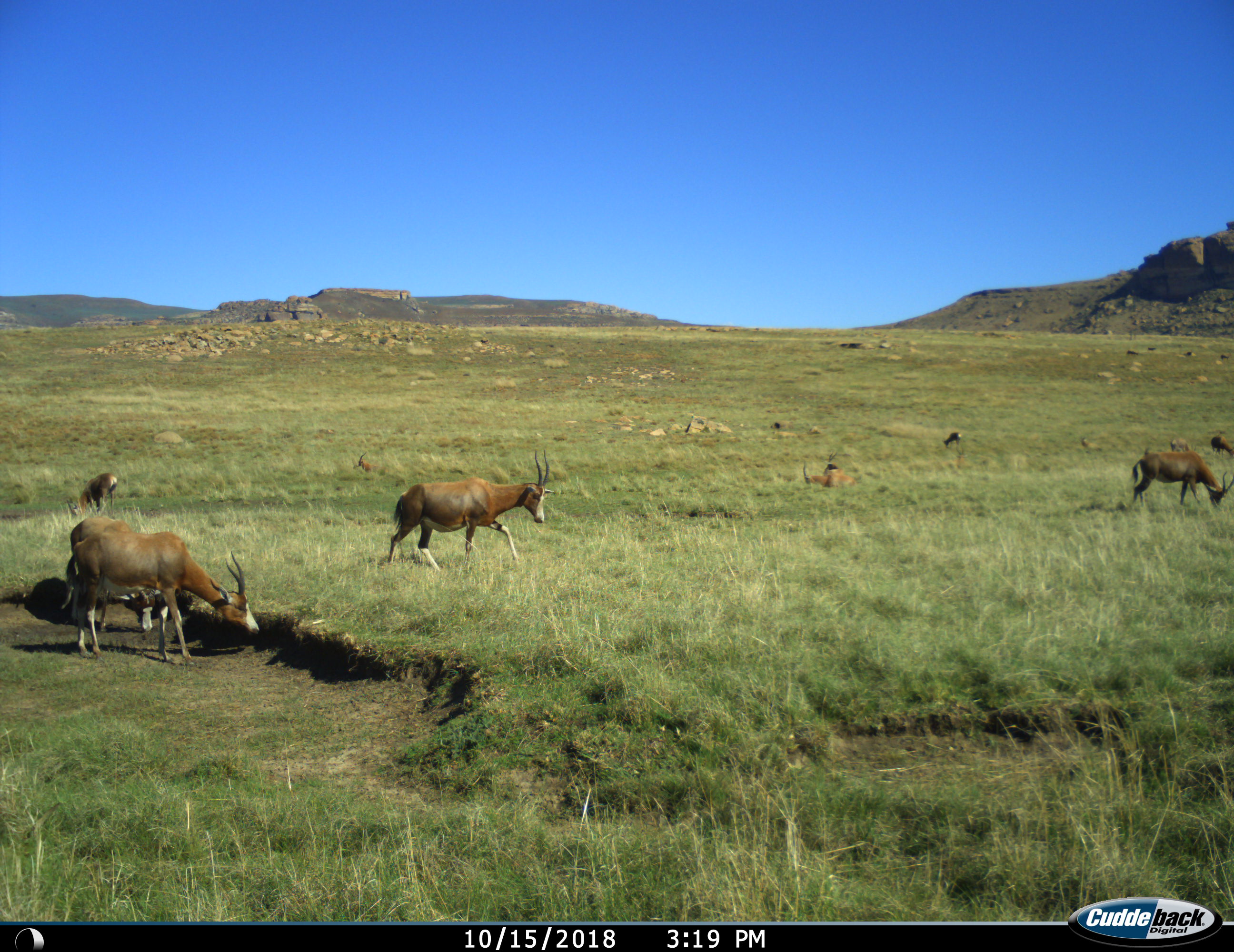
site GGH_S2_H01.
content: unidentified animal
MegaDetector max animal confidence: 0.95